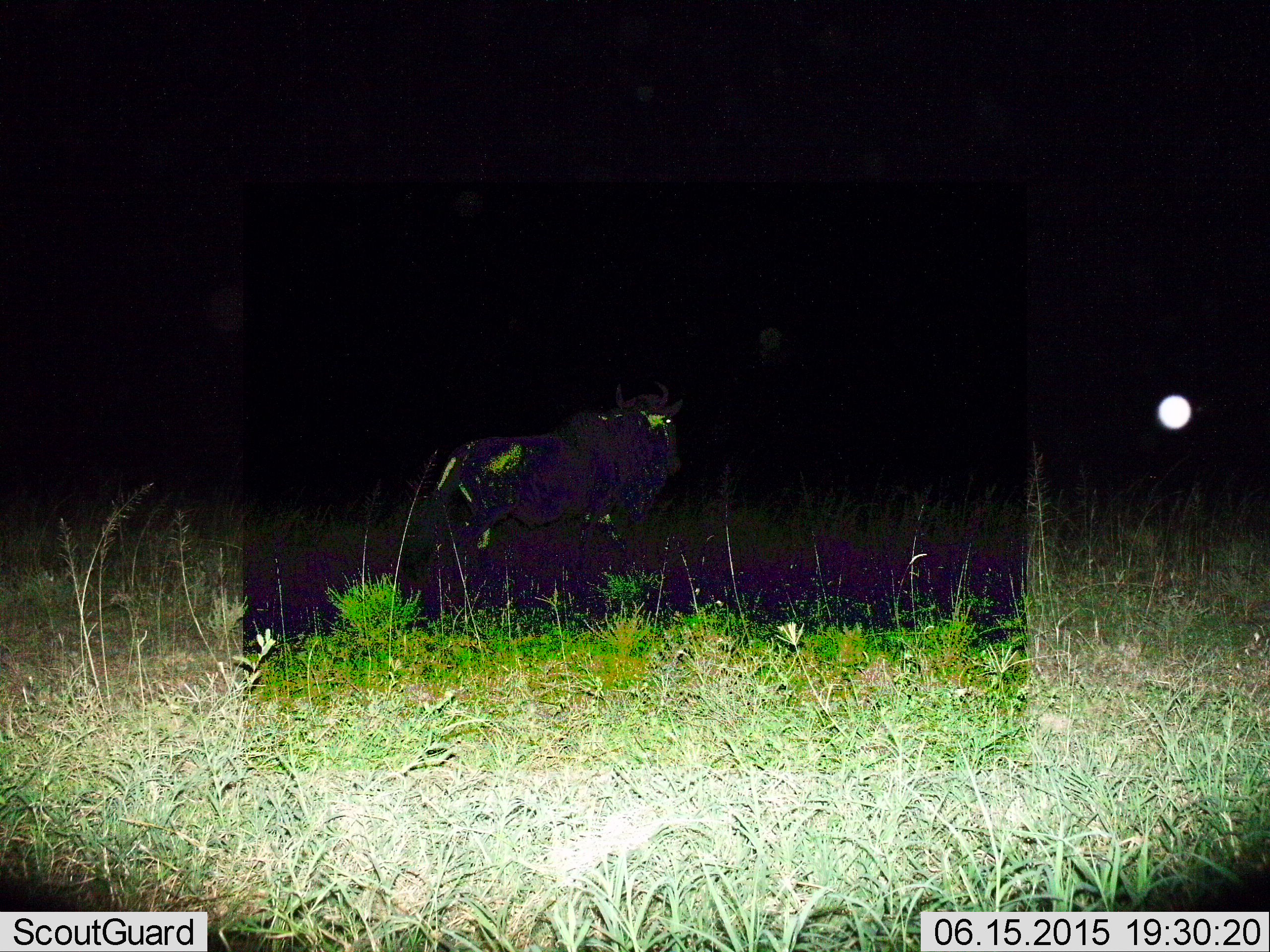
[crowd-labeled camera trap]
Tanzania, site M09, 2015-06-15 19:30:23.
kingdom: Animalia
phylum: Chordata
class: Mammalia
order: Artiodactyla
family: Bovidae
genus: Connochaetes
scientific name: Connochaetes taurinus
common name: blue wildebeest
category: wildebeest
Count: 1.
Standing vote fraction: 90%.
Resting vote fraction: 0%.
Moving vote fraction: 10%.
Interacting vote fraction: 0%.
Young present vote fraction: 0%.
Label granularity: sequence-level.